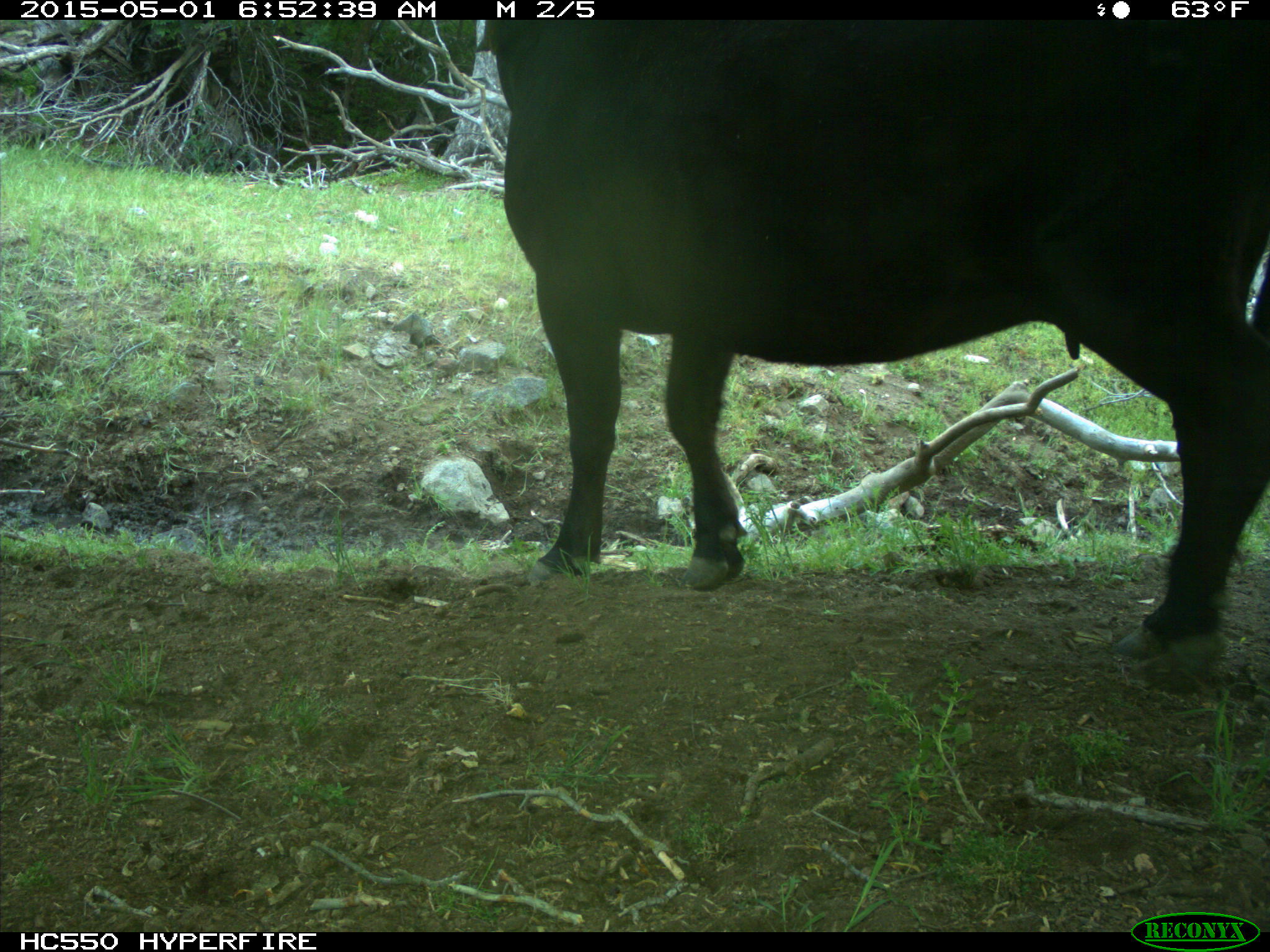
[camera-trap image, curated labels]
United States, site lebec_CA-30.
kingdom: Animalia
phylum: Chordata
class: Mammalia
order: Artiodactyla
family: Bovidae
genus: Bos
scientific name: Bos taurus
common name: domestic cow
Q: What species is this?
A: Bos taurus (domestic cow).